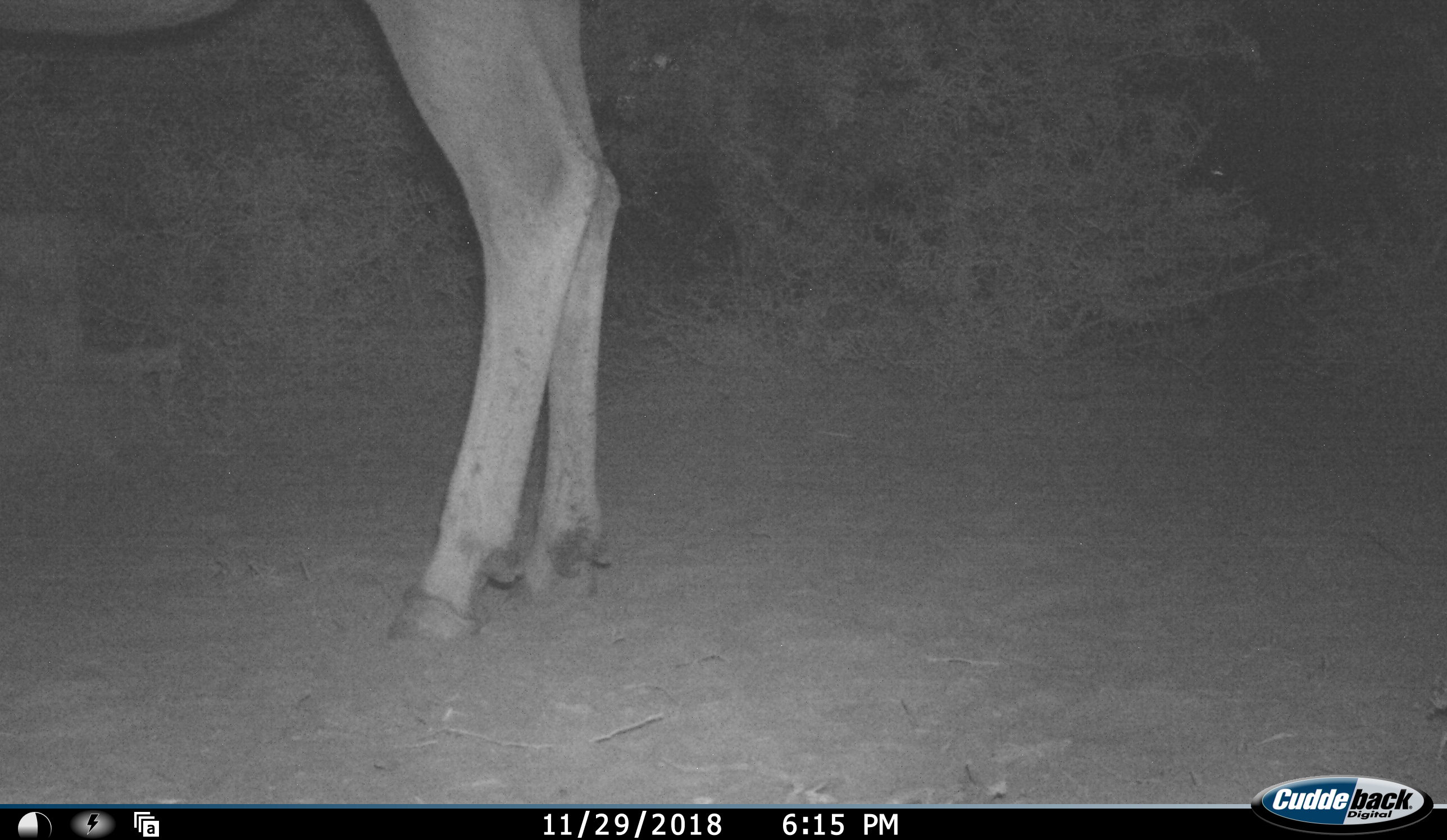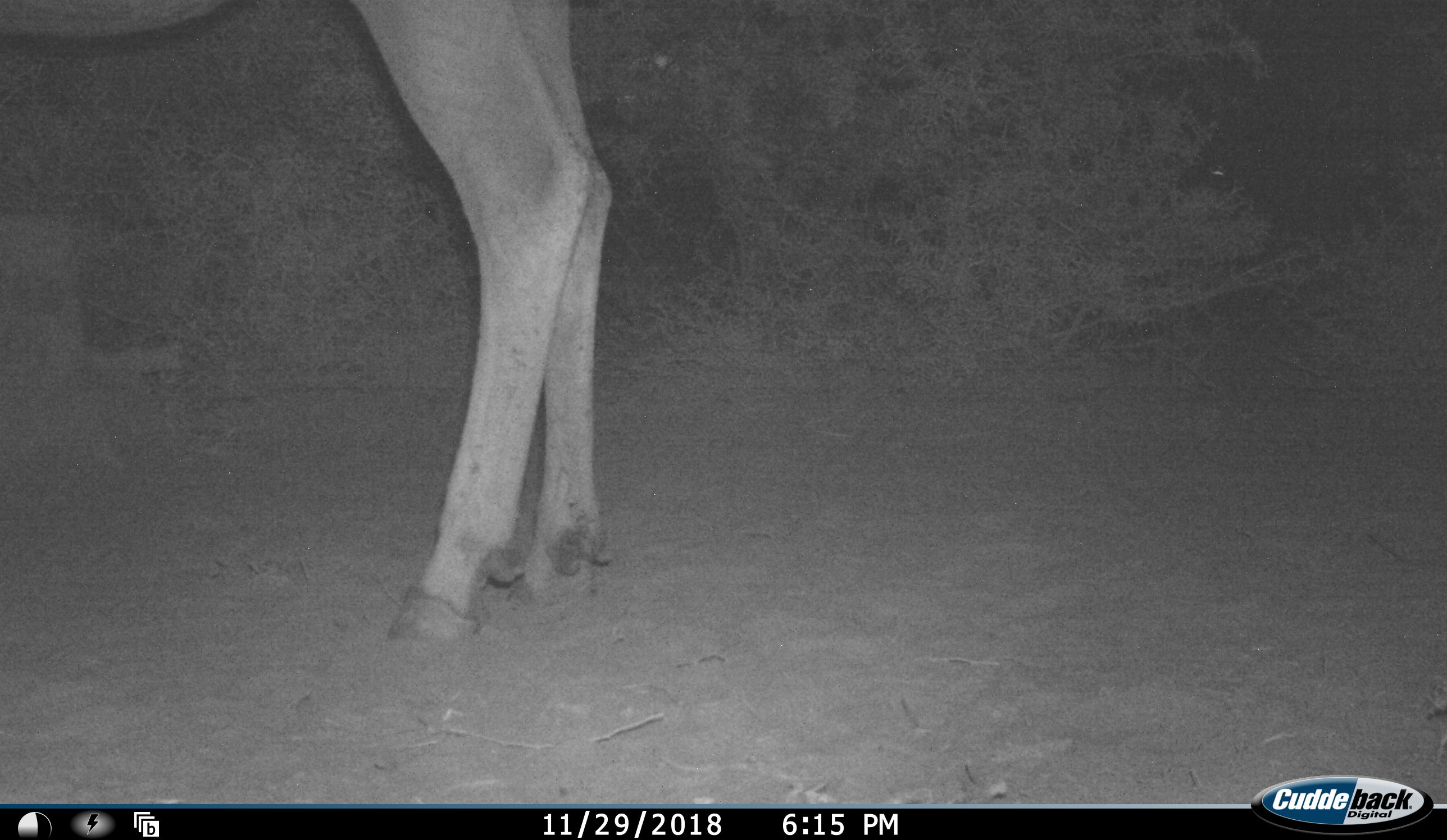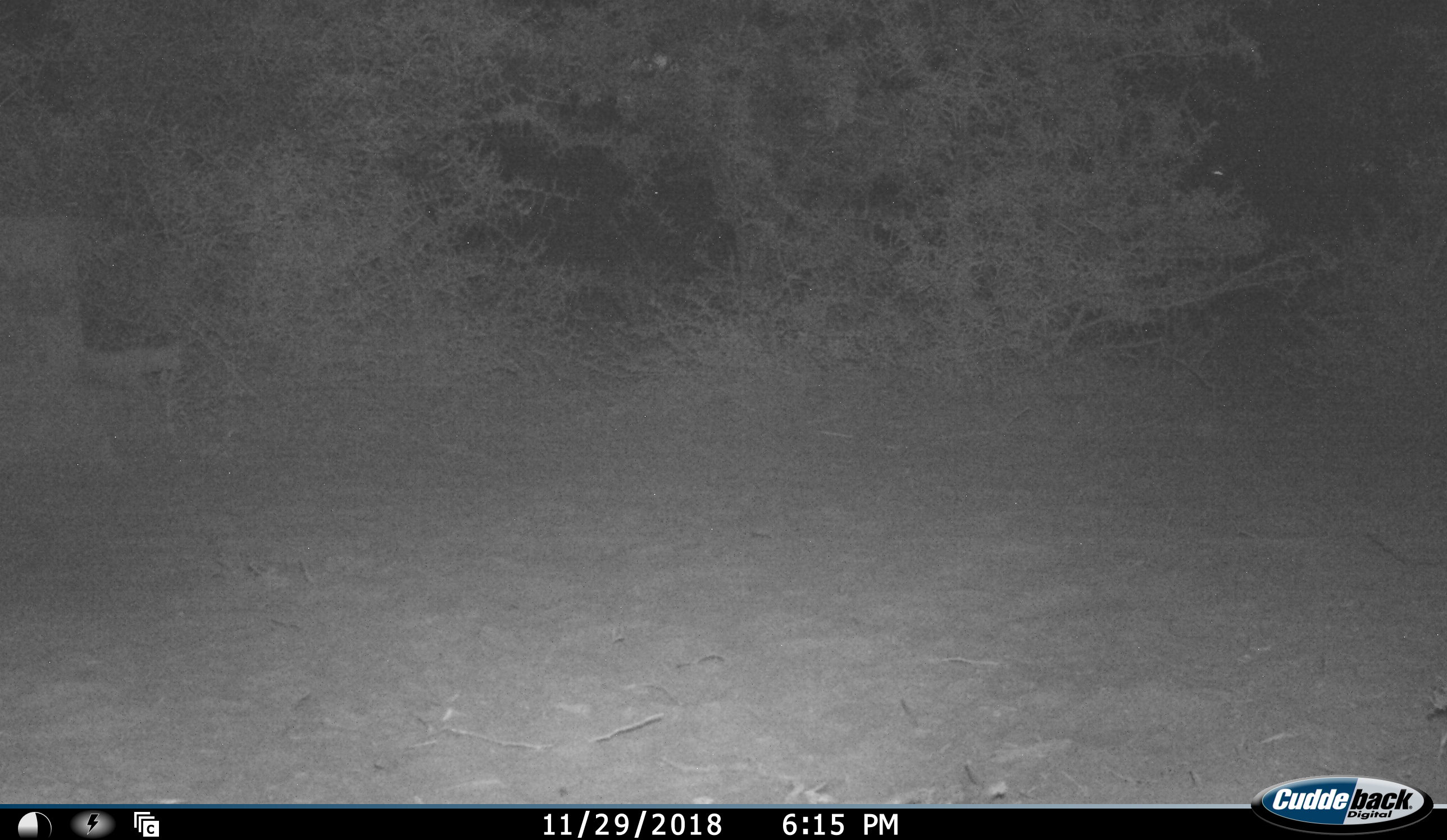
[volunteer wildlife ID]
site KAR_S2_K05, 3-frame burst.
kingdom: Animalia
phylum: Chordata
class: Mammalia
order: Artiodactyla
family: Bovidae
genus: Tragelaphus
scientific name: Tragelaphus oryx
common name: eland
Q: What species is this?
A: Eland (Tragelaphus oryx).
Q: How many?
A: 1.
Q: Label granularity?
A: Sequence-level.